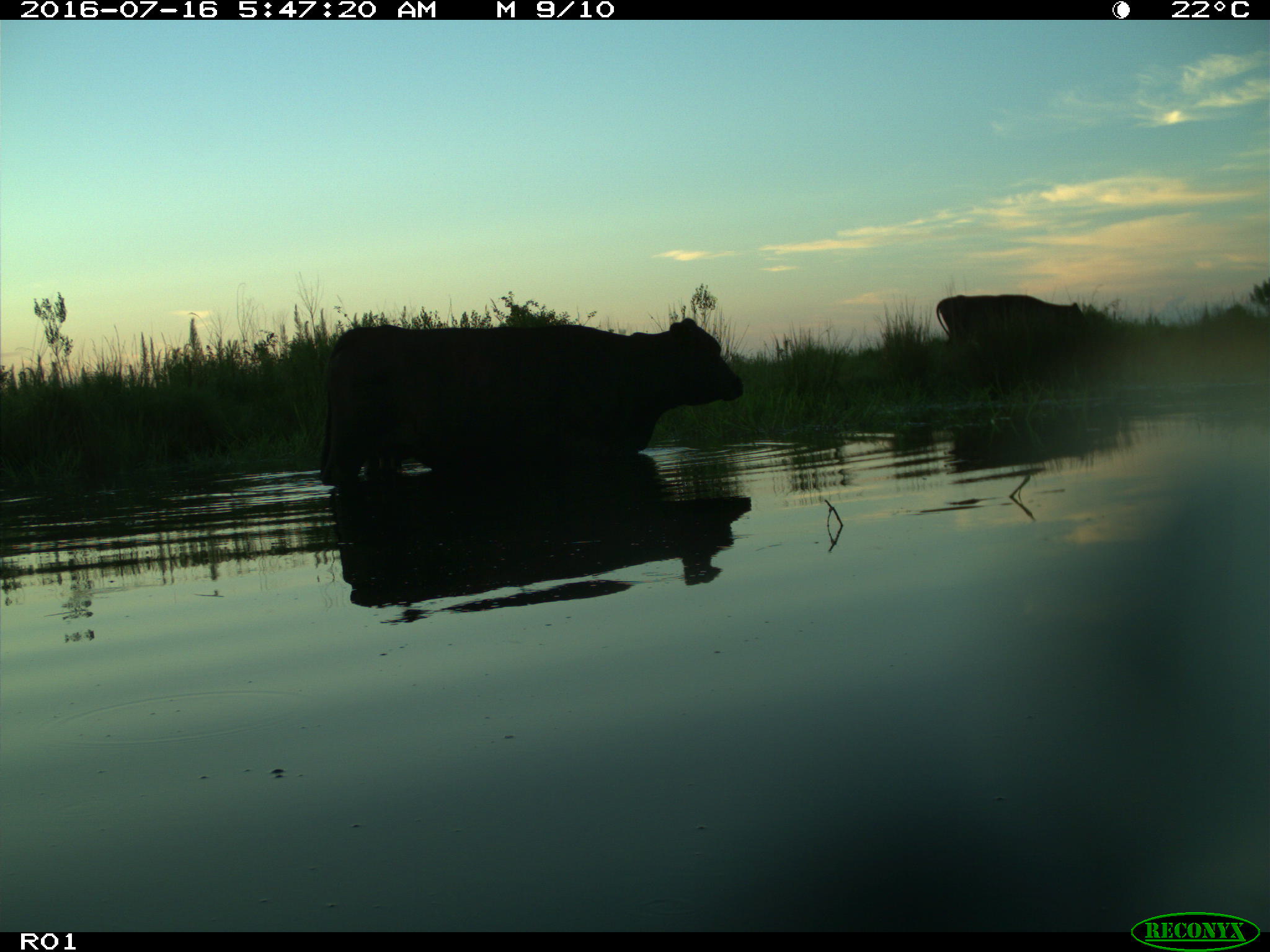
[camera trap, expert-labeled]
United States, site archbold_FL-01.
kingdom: Animalia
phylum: Chordata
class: Mammalia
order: Artiodactyla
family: Bovidae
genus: Bos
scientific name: Bos taurus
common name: domestic cow